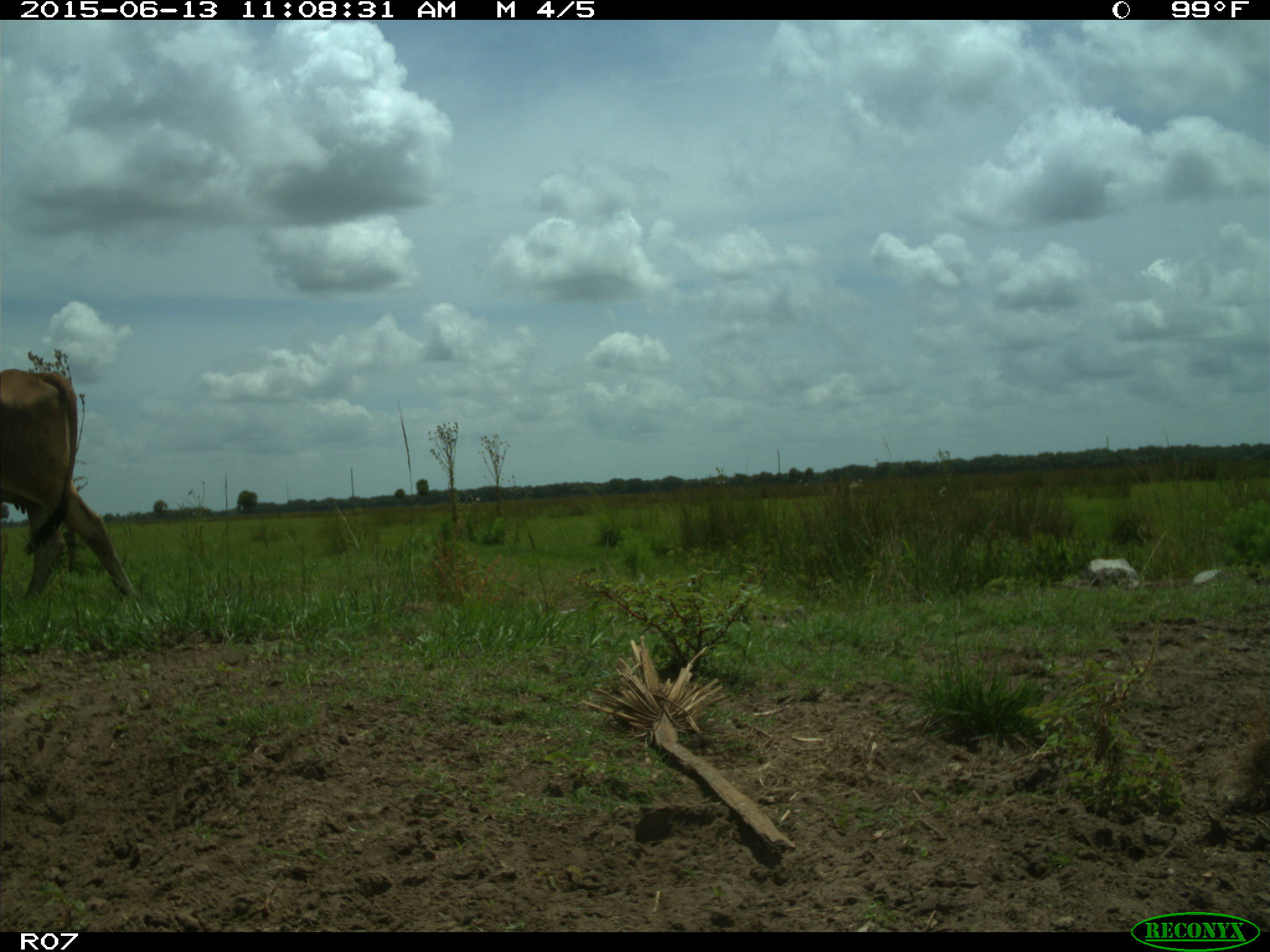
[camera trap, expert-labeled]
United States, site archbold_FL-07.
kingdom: Animalia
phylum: Chordata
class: Mammalia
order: Artiodactyla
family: Bovidae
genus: Bos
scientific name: Bos taurus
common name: domestic cow